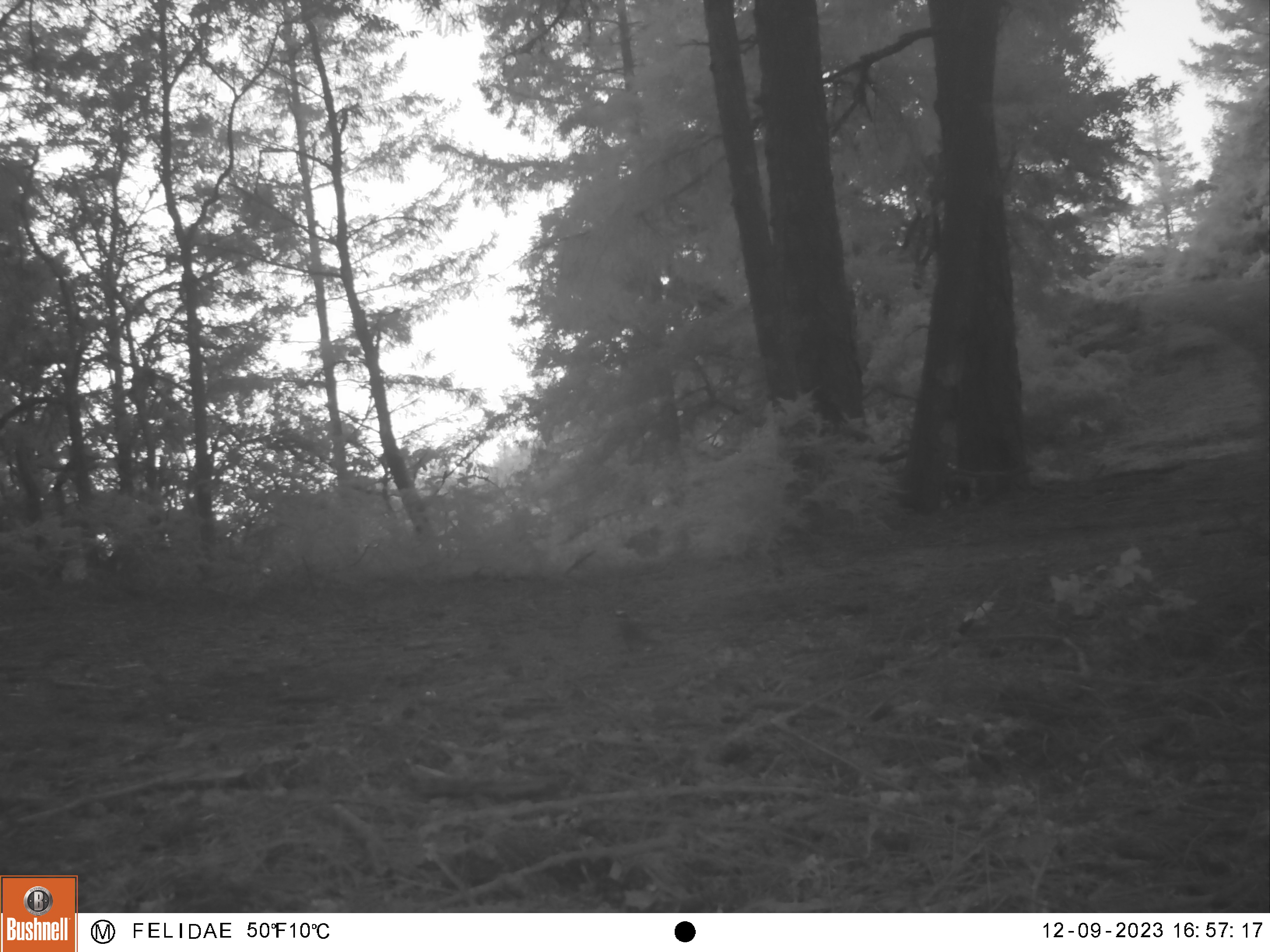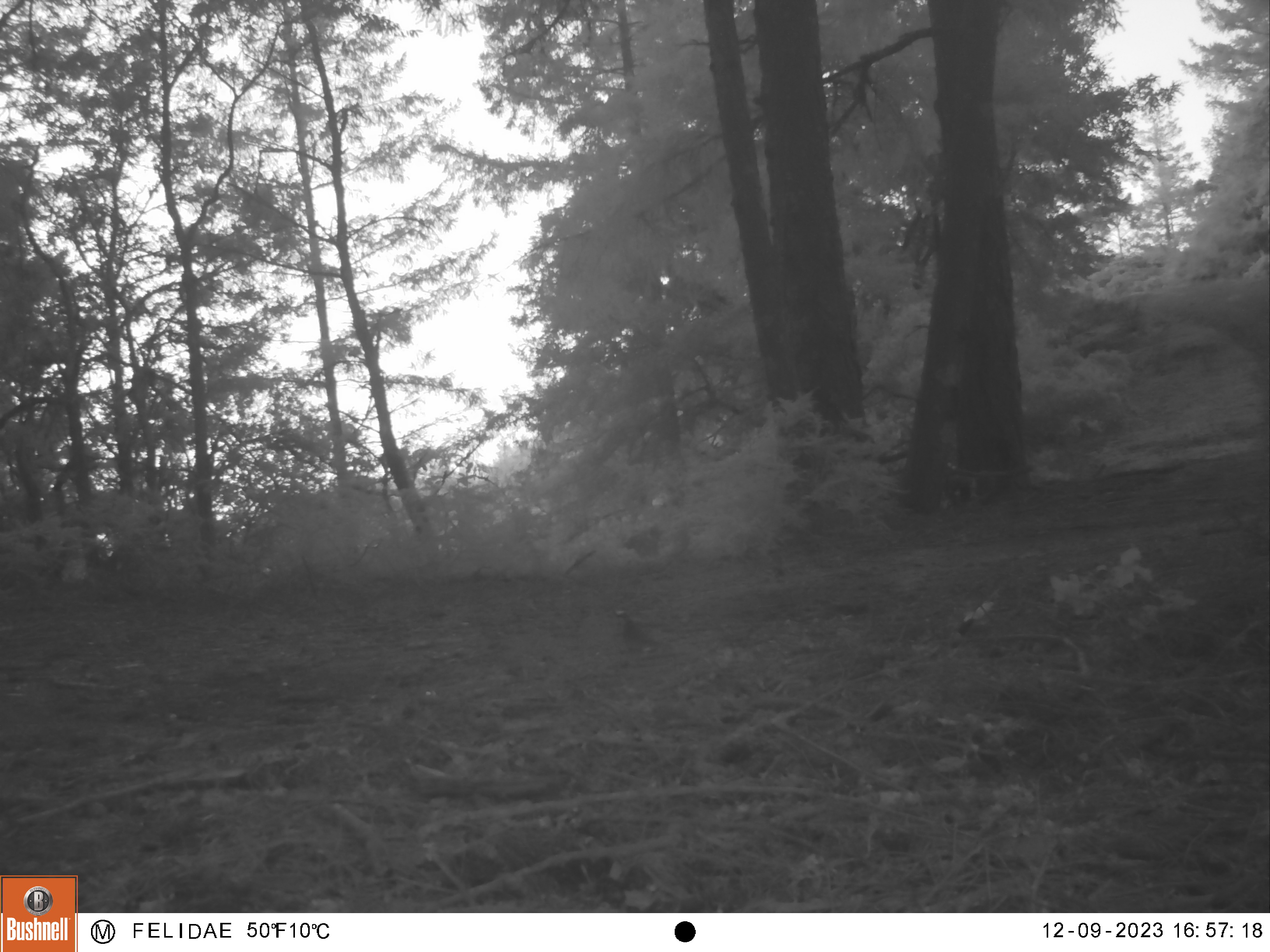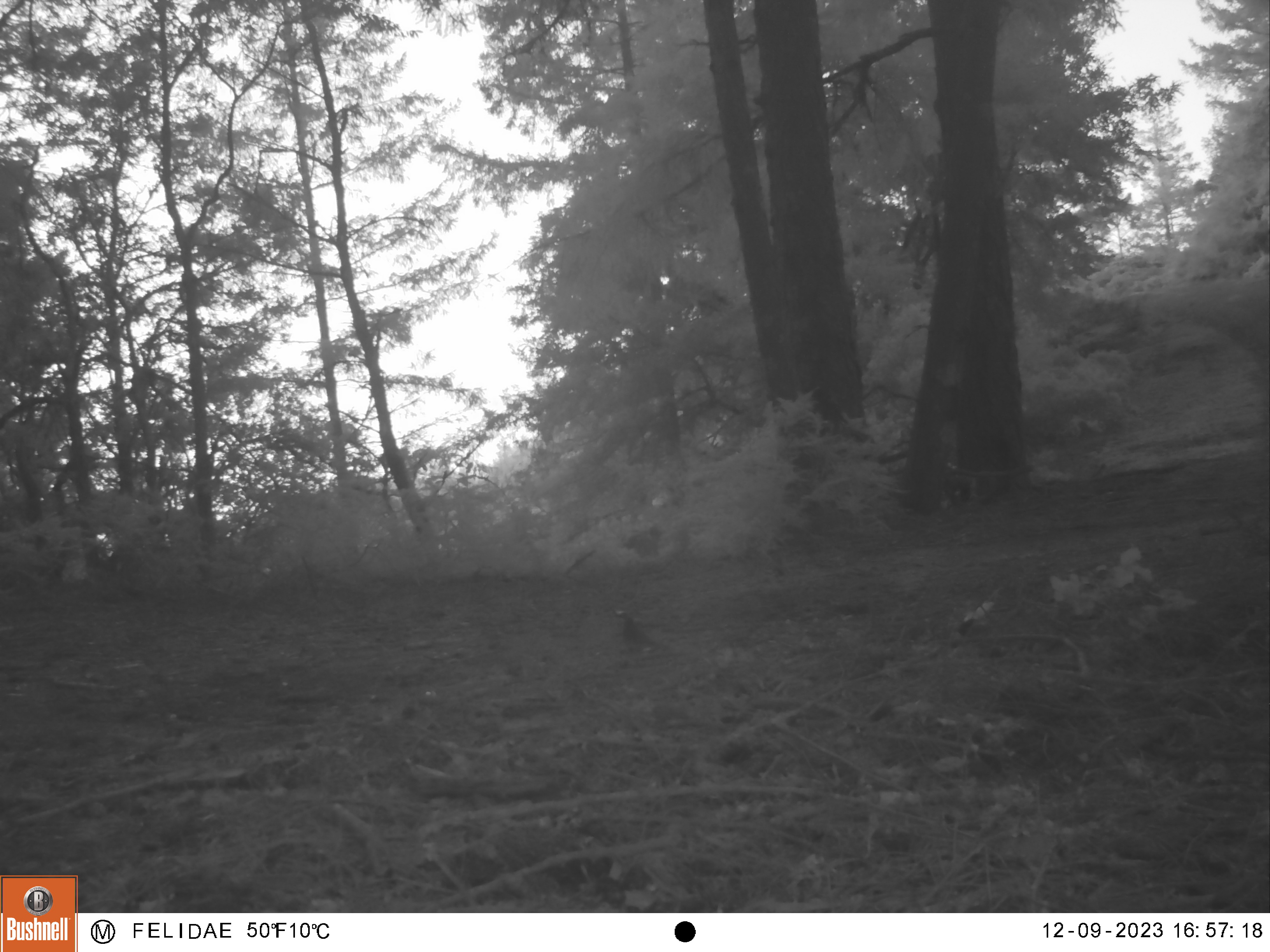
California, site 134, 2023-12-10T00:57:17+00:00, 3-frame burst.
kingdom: Animalia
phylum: Chordata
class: Aves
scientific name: Aves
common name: bird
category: unknown bird